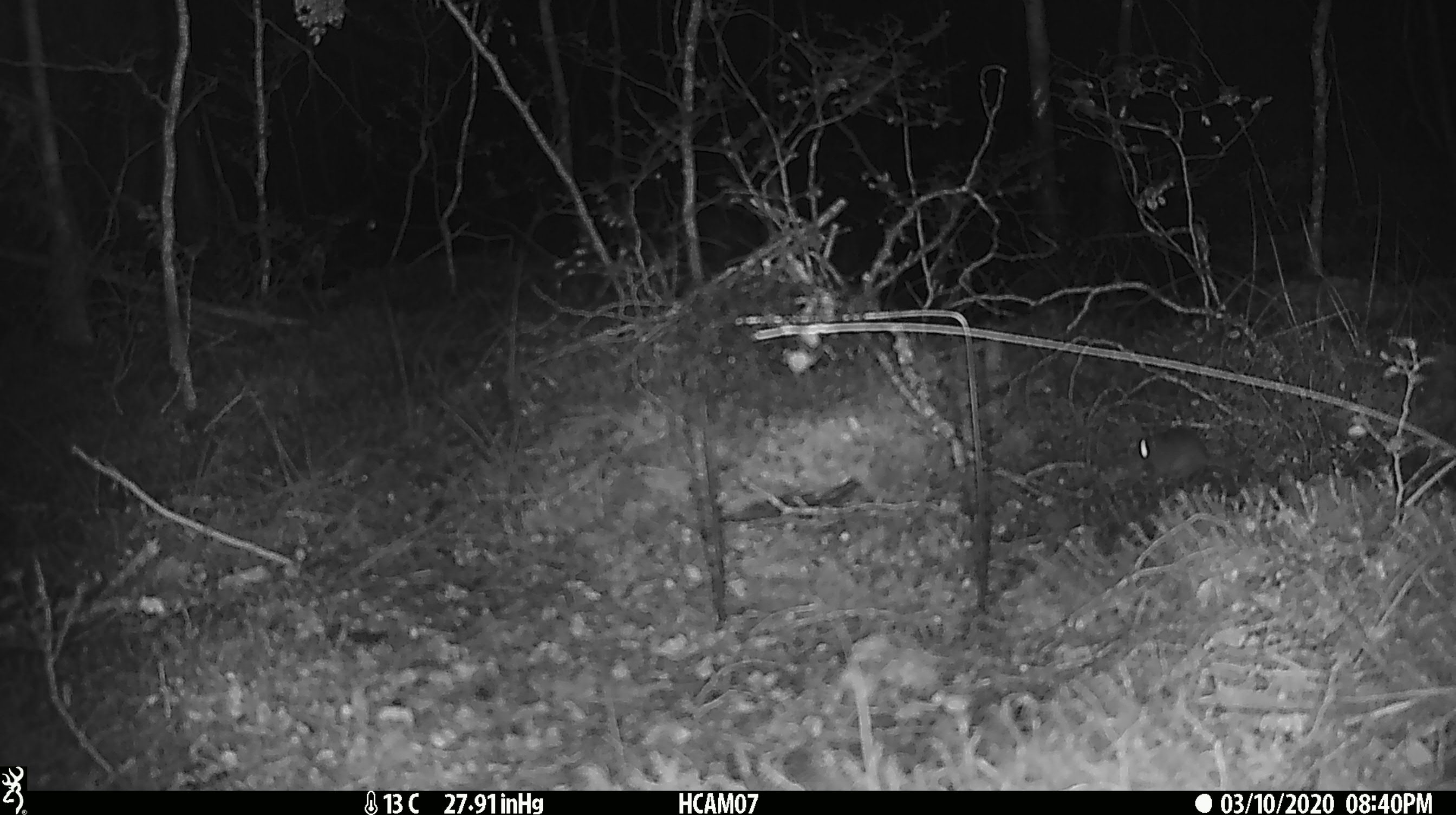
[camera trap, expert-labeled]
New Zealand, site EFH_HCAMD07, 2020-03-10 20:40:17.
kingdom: Animalia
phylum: Chordata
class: Mammalia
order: Rodentia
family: Muridae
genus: Mus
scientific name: Mus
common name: mouse